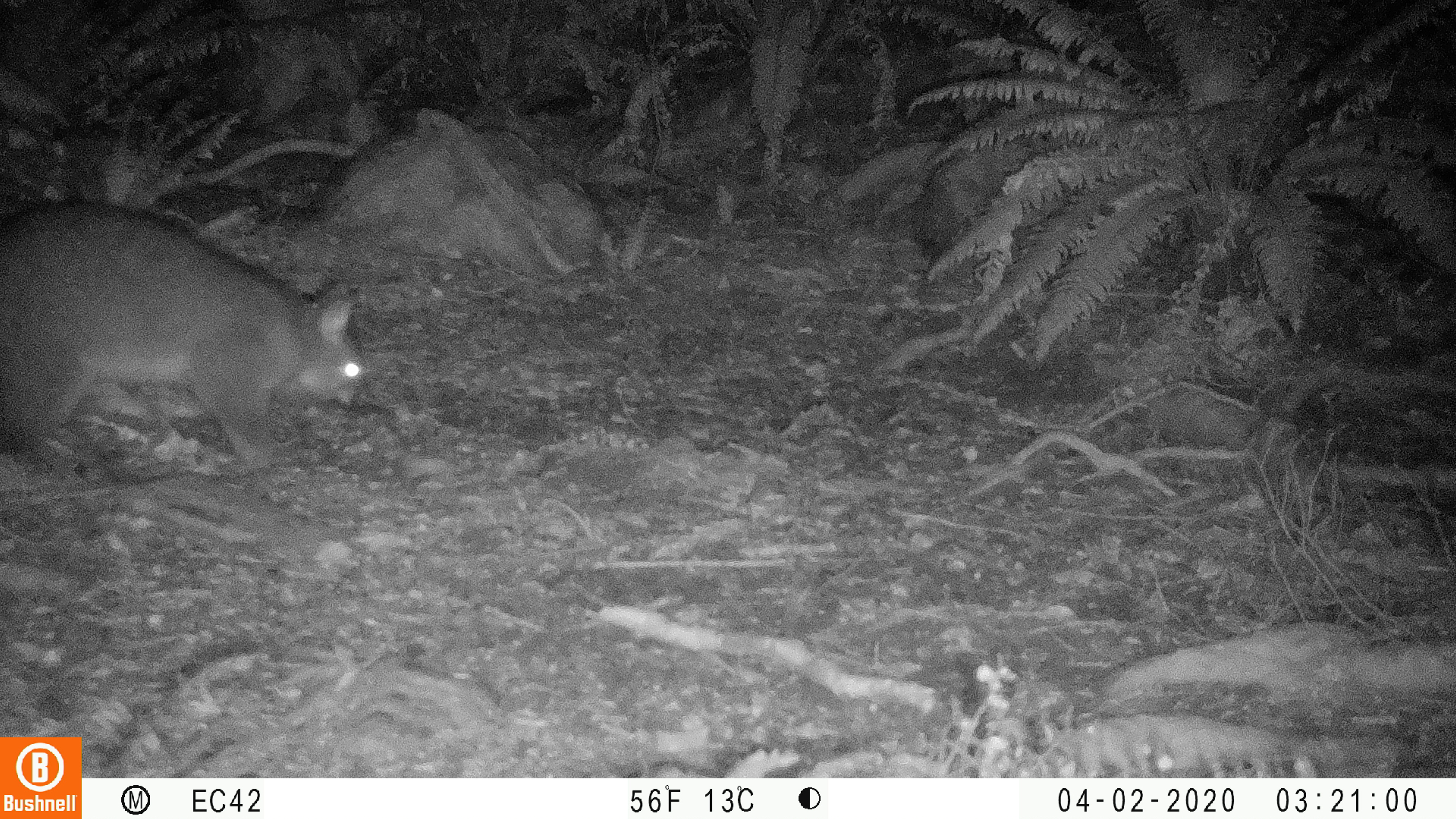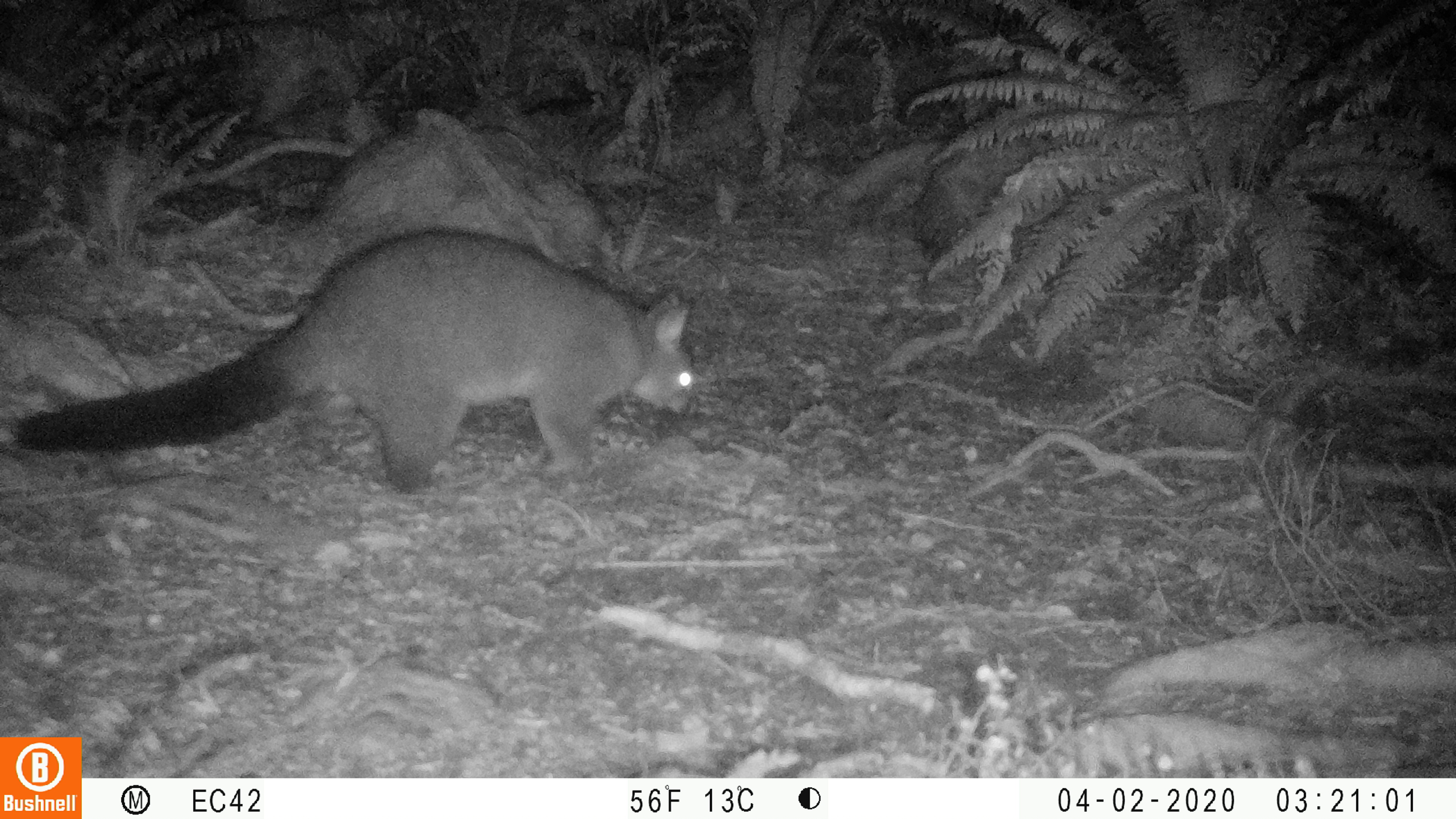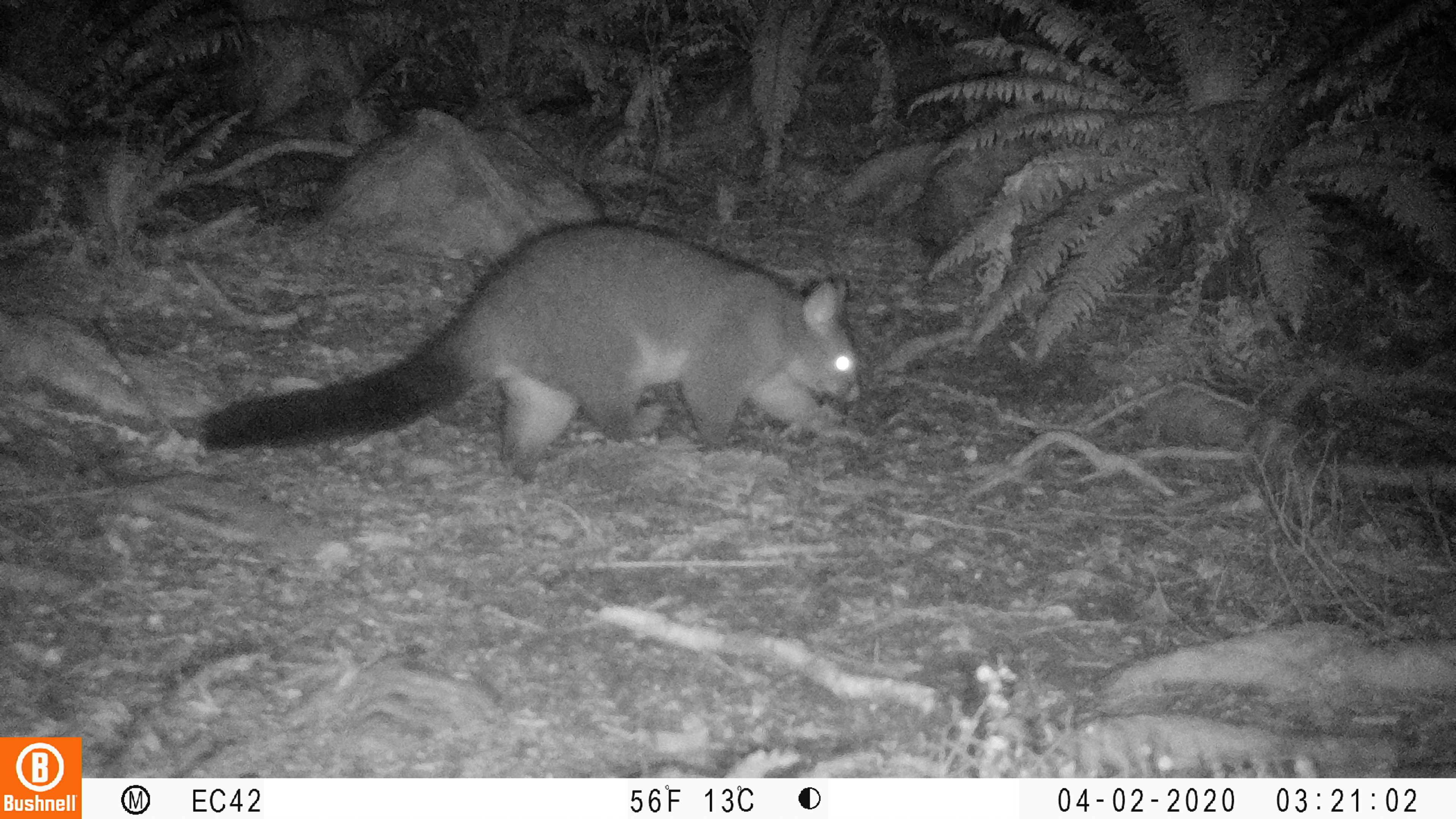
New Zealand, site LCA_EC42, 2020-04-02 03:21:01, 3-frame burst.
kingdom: Animalia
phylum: Chordata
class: Mammalia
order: Diprotodontia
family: Phalangeridae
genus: Trichosurus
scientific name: Trichosurus vulpecula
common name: common brushtail possum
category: possum